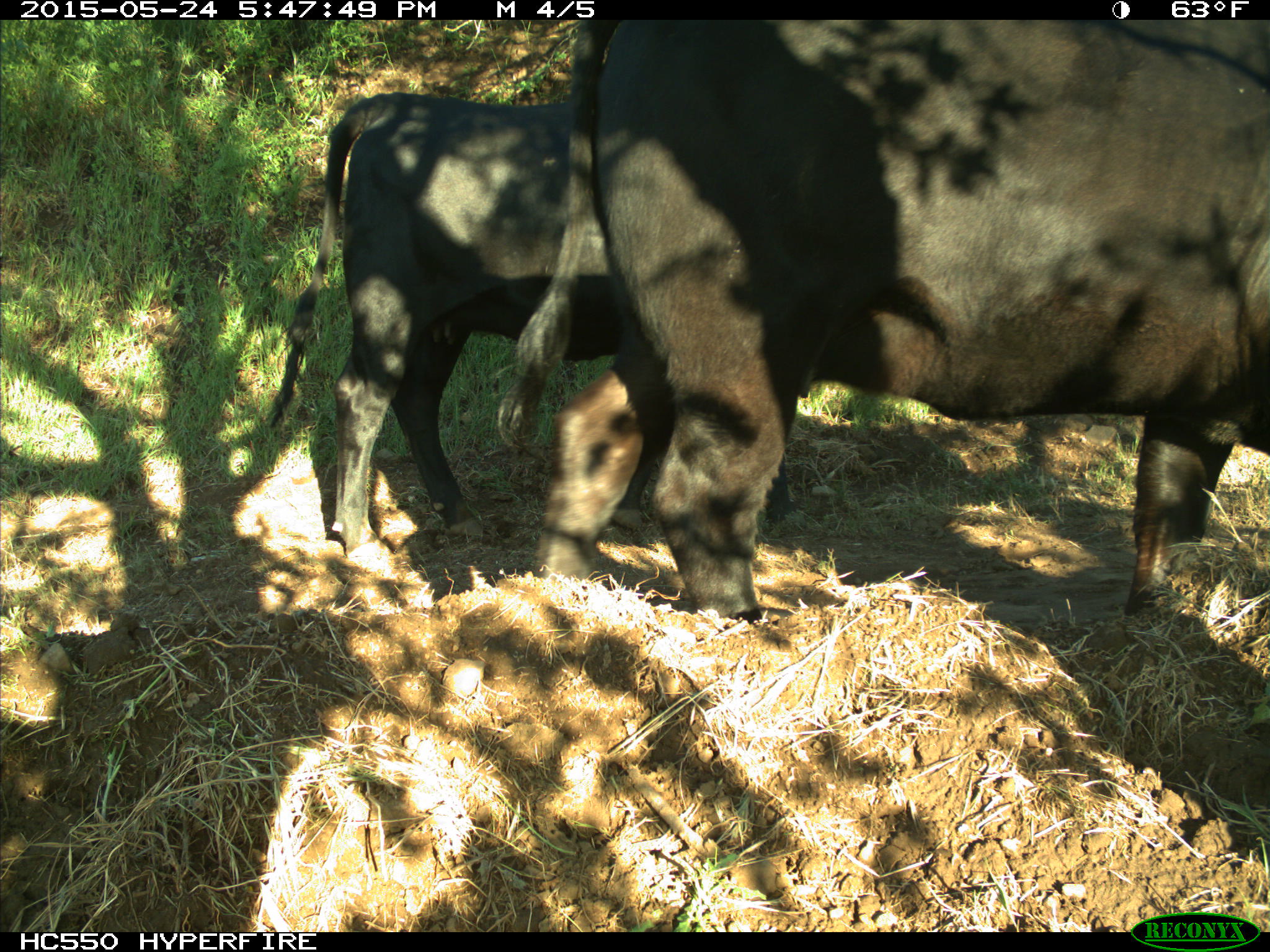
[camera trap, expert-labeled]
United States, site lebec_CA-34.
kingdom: Animalia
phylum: Chordata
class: Mammalia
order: Artiodactyla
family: Bovidae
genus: Bos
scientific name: Bos taurus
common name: domestic cow